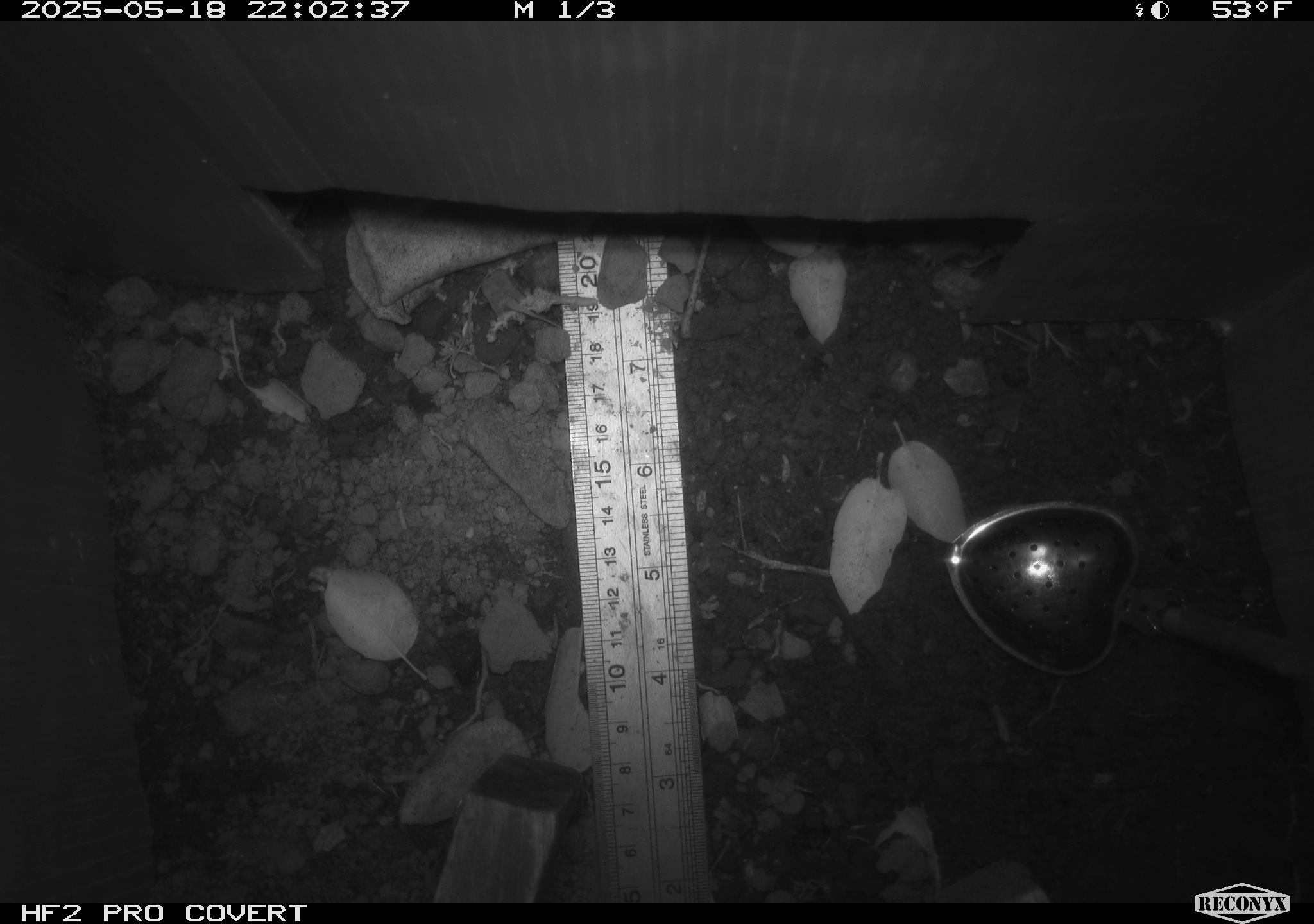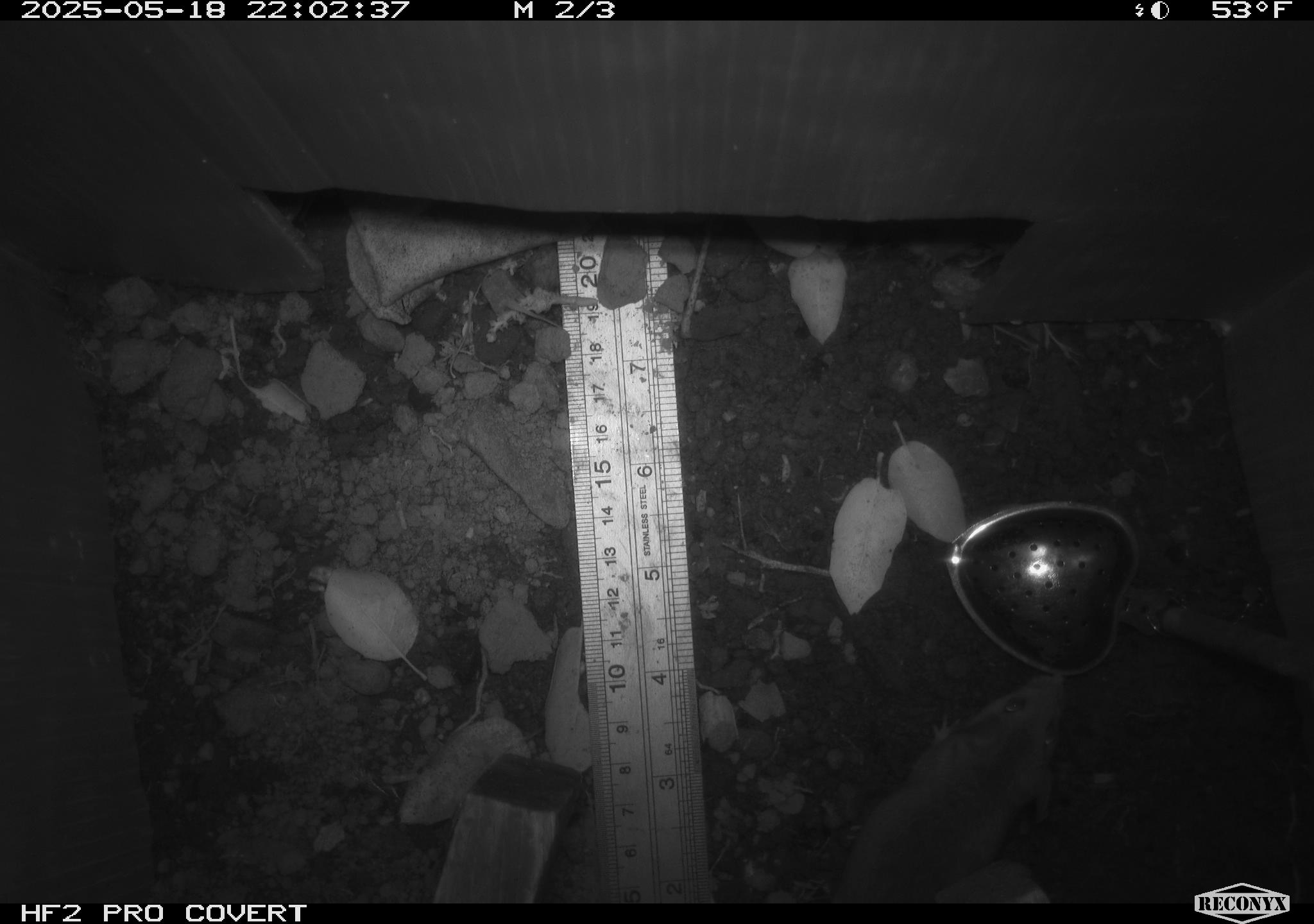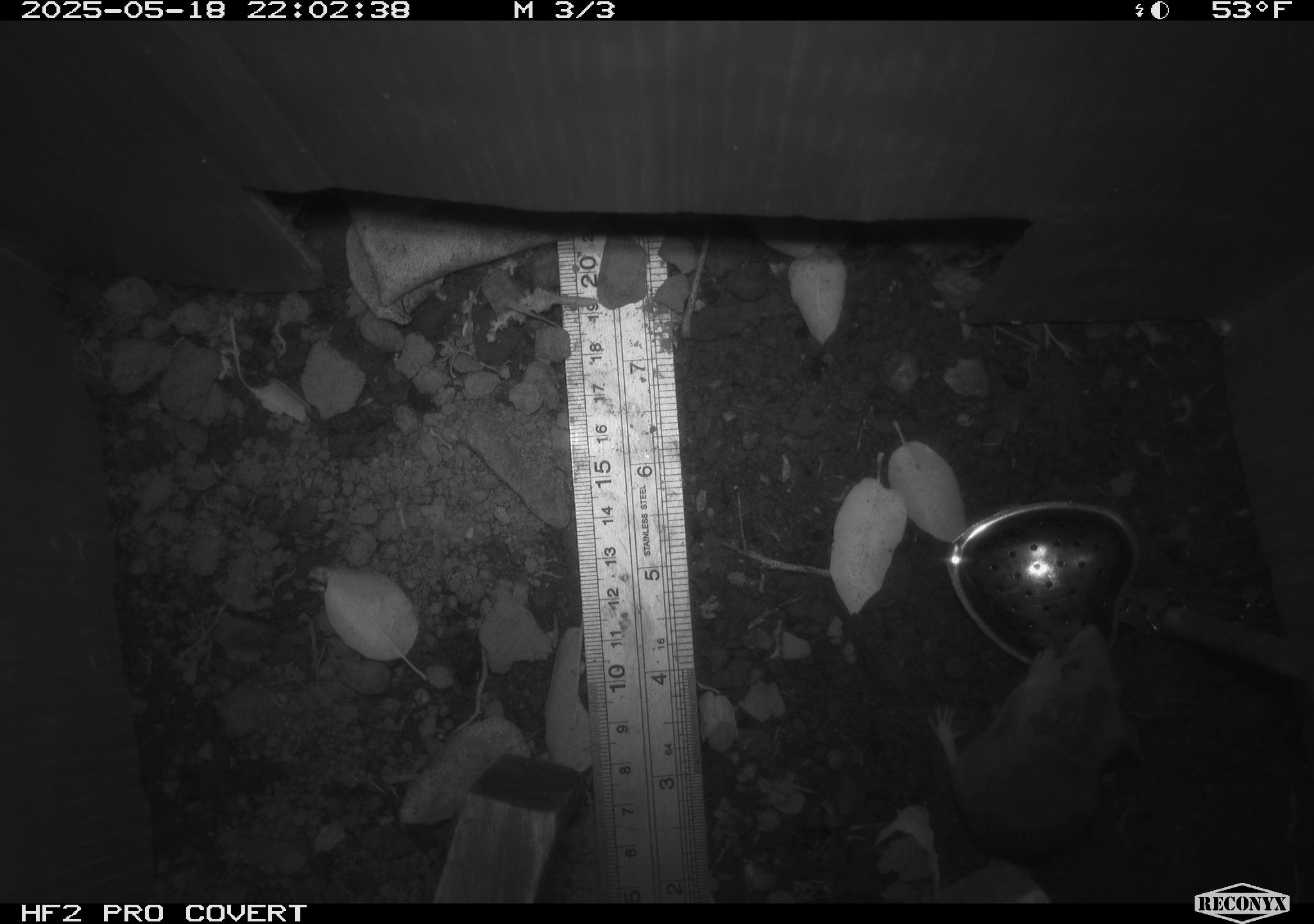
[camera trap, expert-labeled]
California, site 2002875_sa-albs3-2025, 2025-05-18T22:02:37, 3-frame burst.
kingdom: Animalia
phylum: Chordata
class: Mammalia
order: Rodentia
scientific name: Rodentia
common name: mouse species